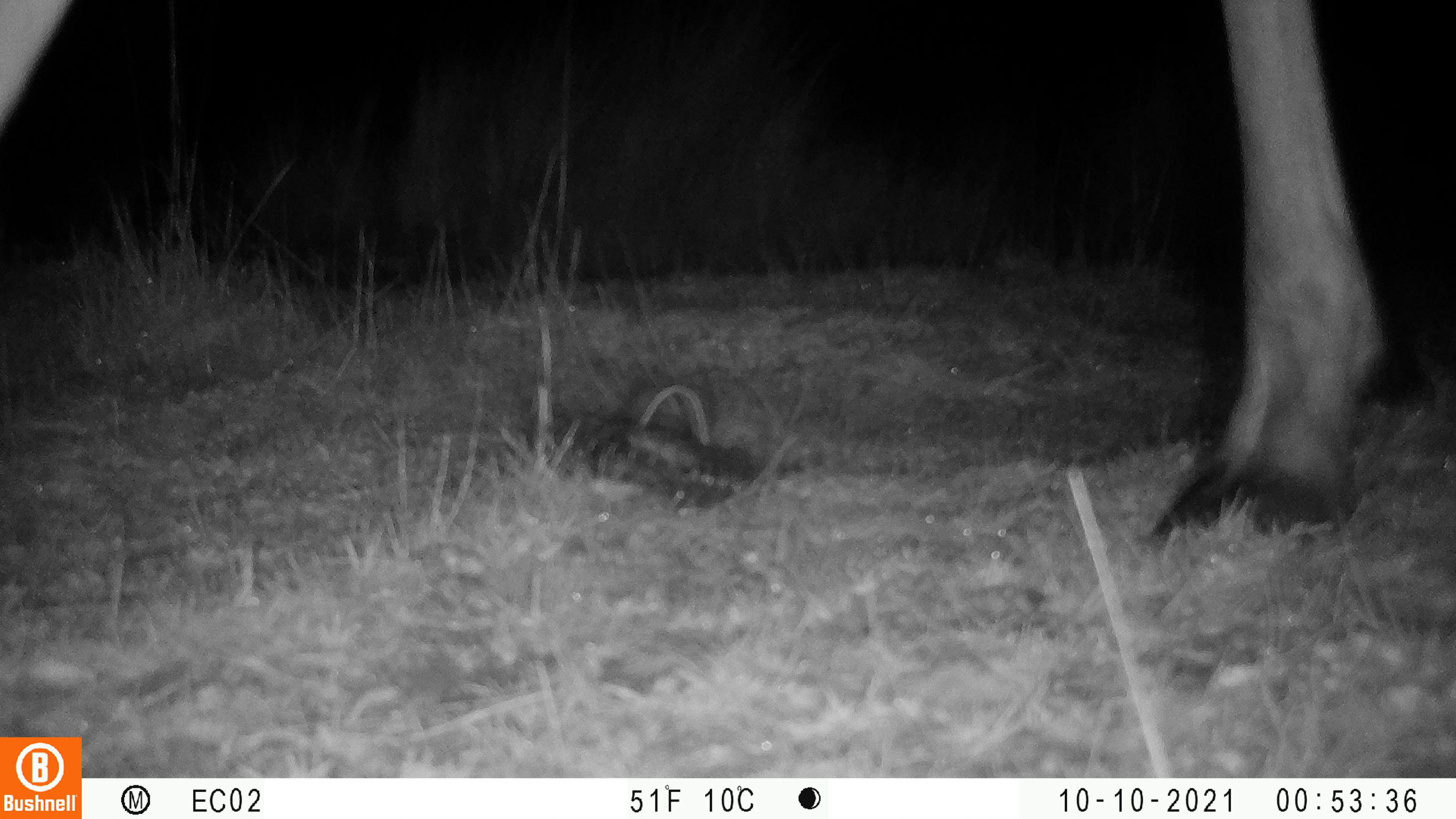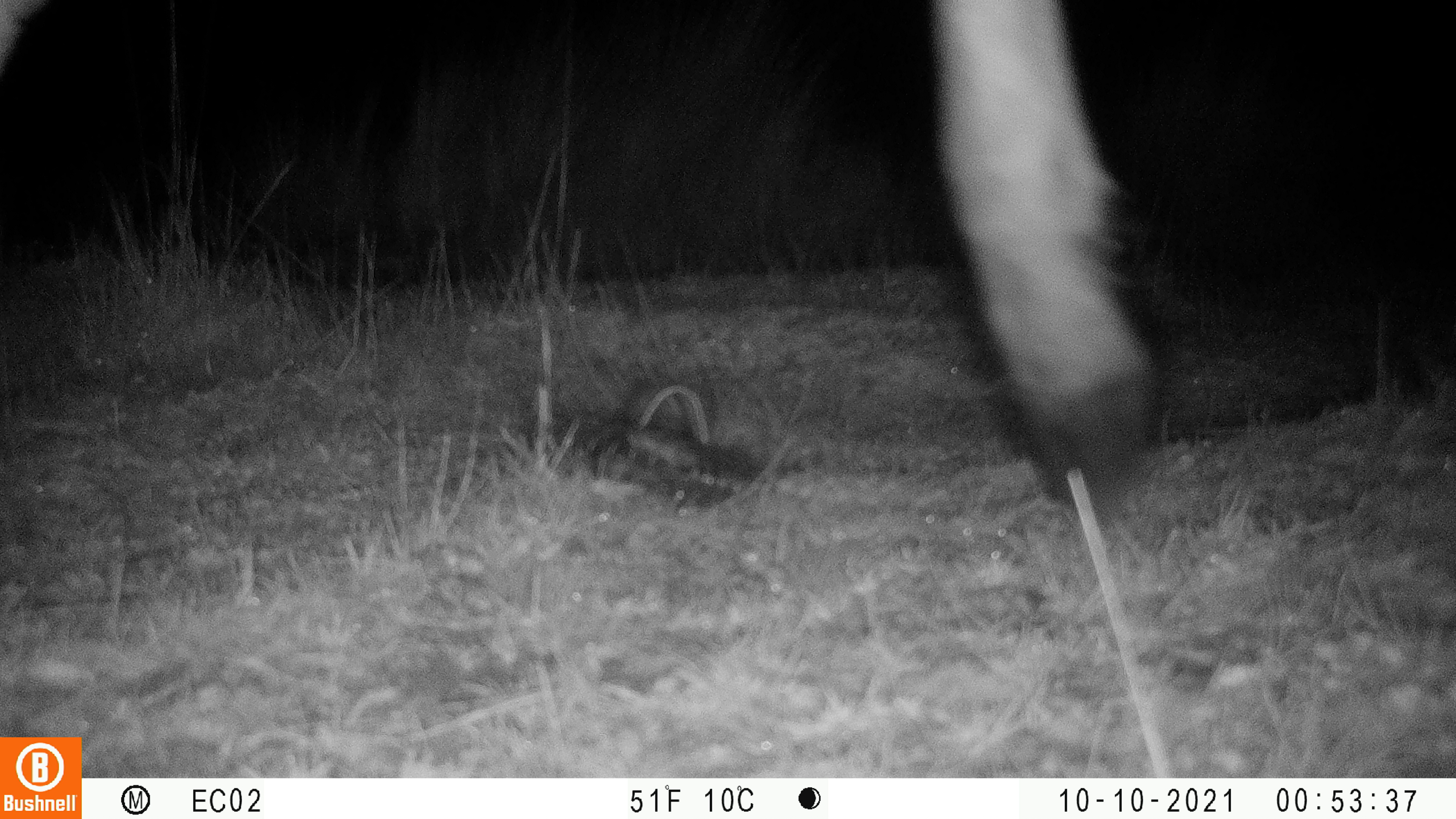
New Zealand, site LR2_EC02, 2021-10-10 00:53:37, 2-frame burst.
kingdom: Animalia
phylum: Chordata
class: Mammalia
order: Artiodactyla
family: Cervidae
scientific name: Cervidae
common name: deer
Deer (Cervidae).